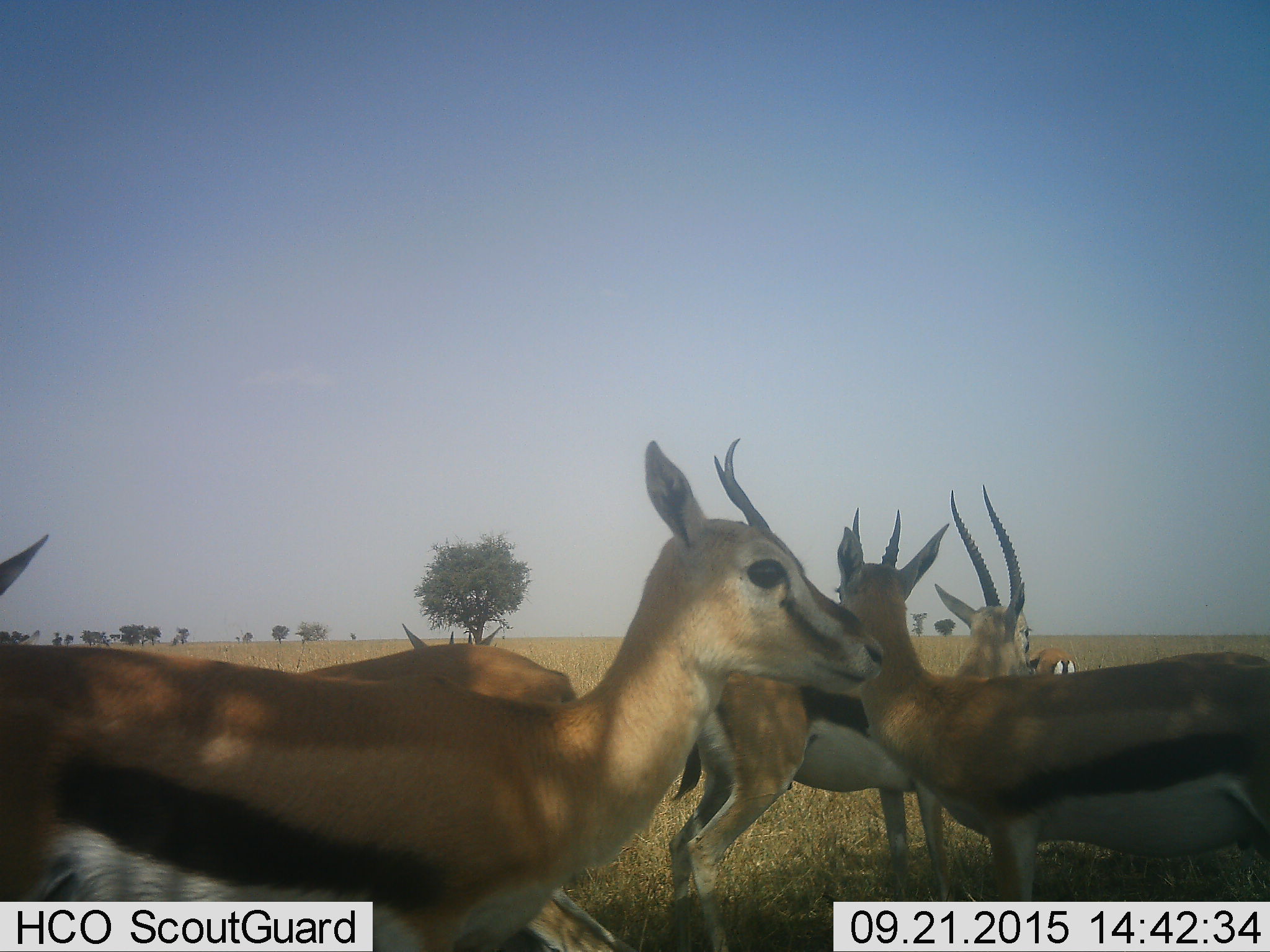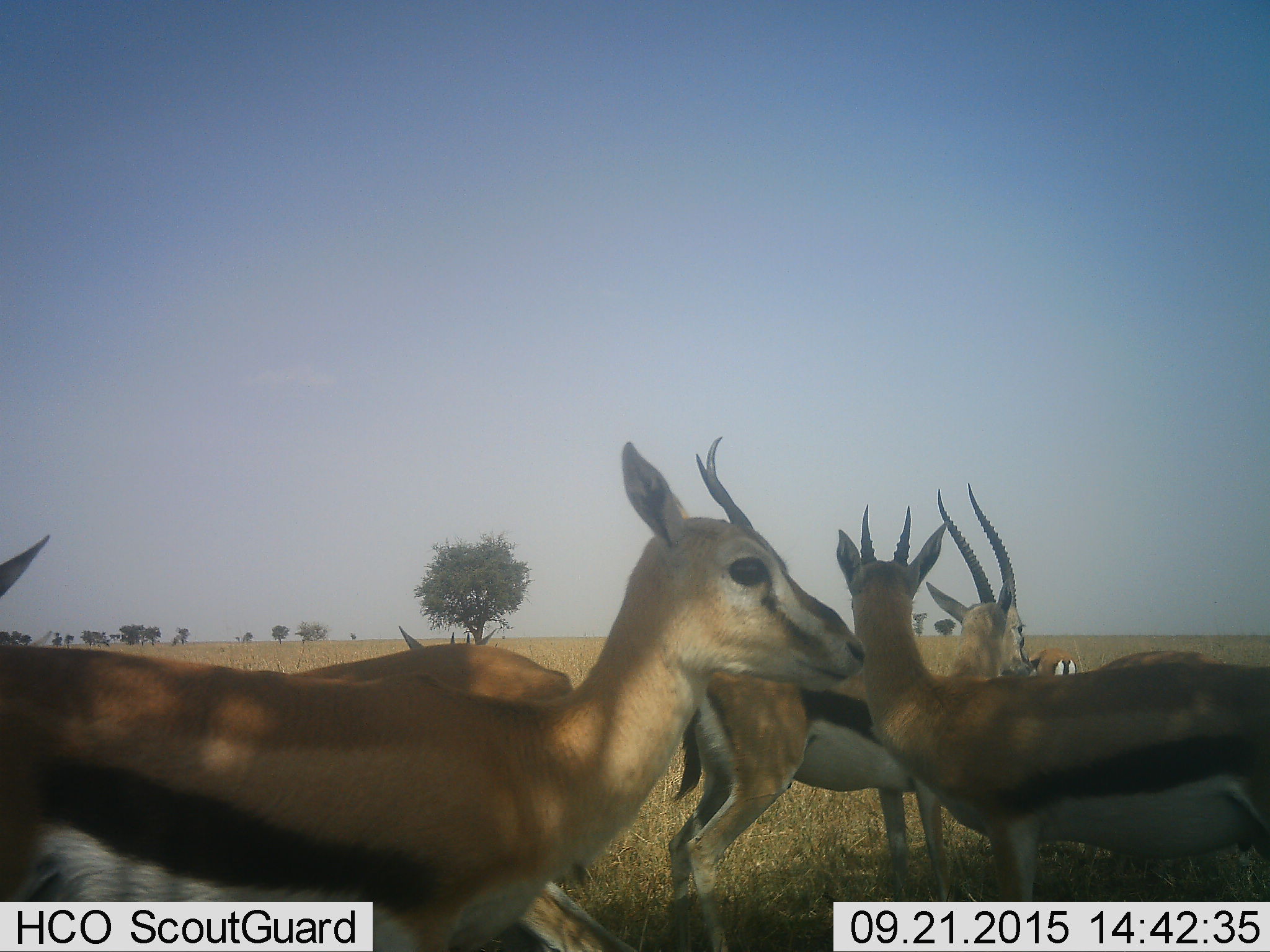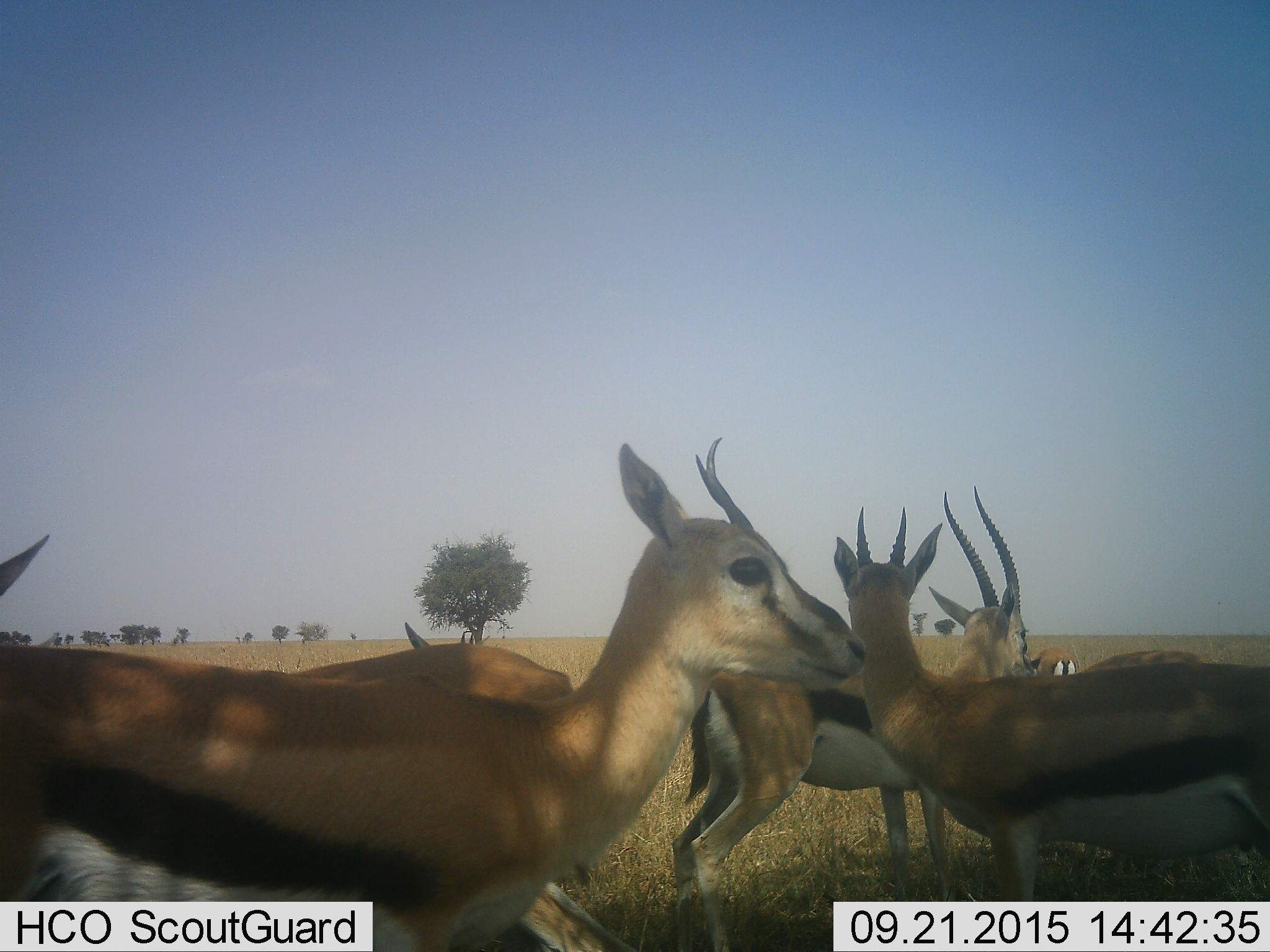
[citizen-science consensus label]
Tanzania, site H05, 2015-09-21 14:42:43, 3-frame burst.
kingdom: Animalia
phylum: Chordata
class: Mammalia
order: Artiodactyla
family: Bovidae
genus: Eudorcas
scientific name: Eudorcas thomsonii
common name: thomson's gazelle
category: gazellethomsons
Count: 7.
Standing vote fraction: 100%.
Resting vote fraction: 0%.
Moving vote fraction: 10%.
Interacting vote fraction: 0%.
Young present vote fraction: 10%.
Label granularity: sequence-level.